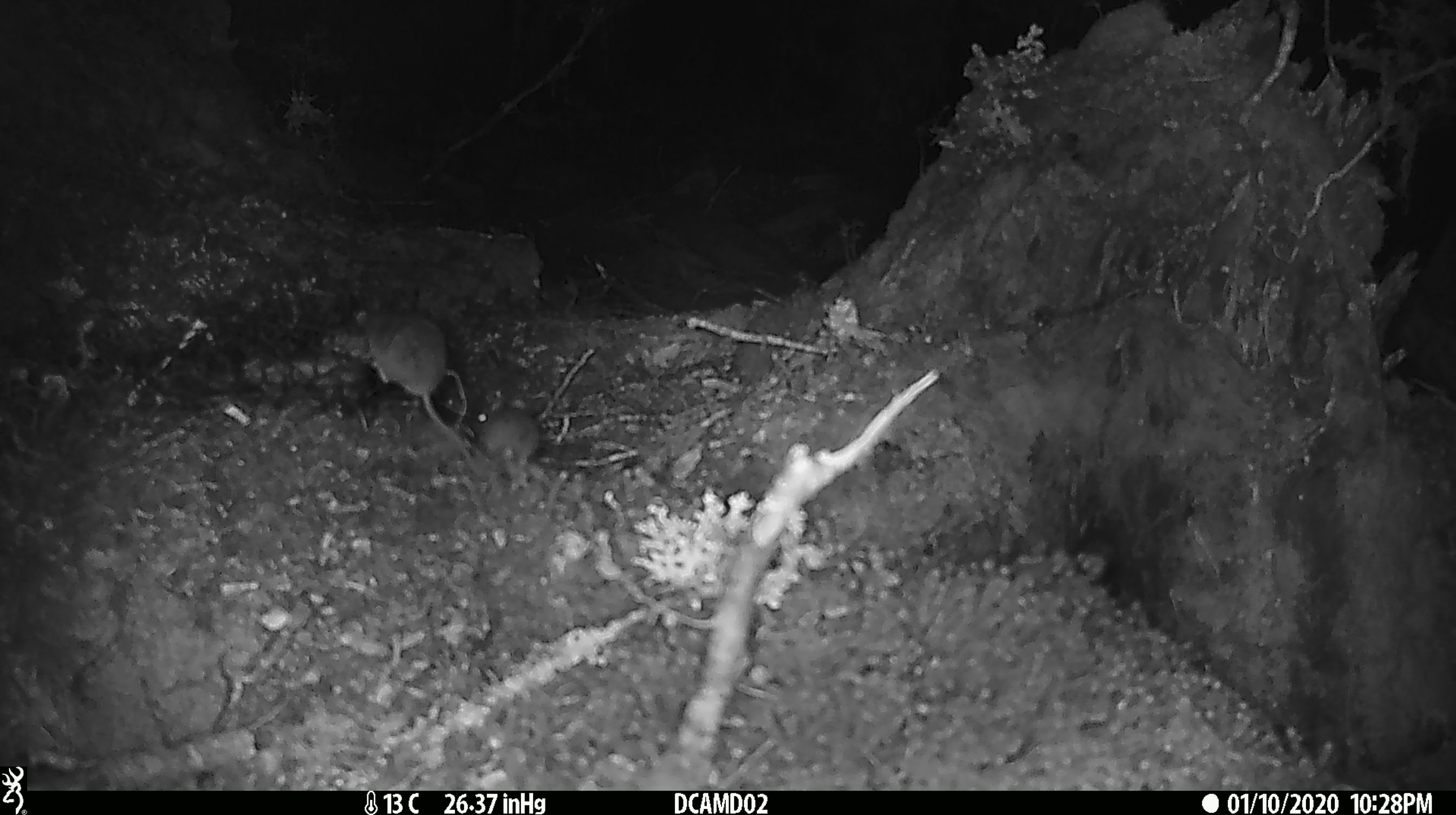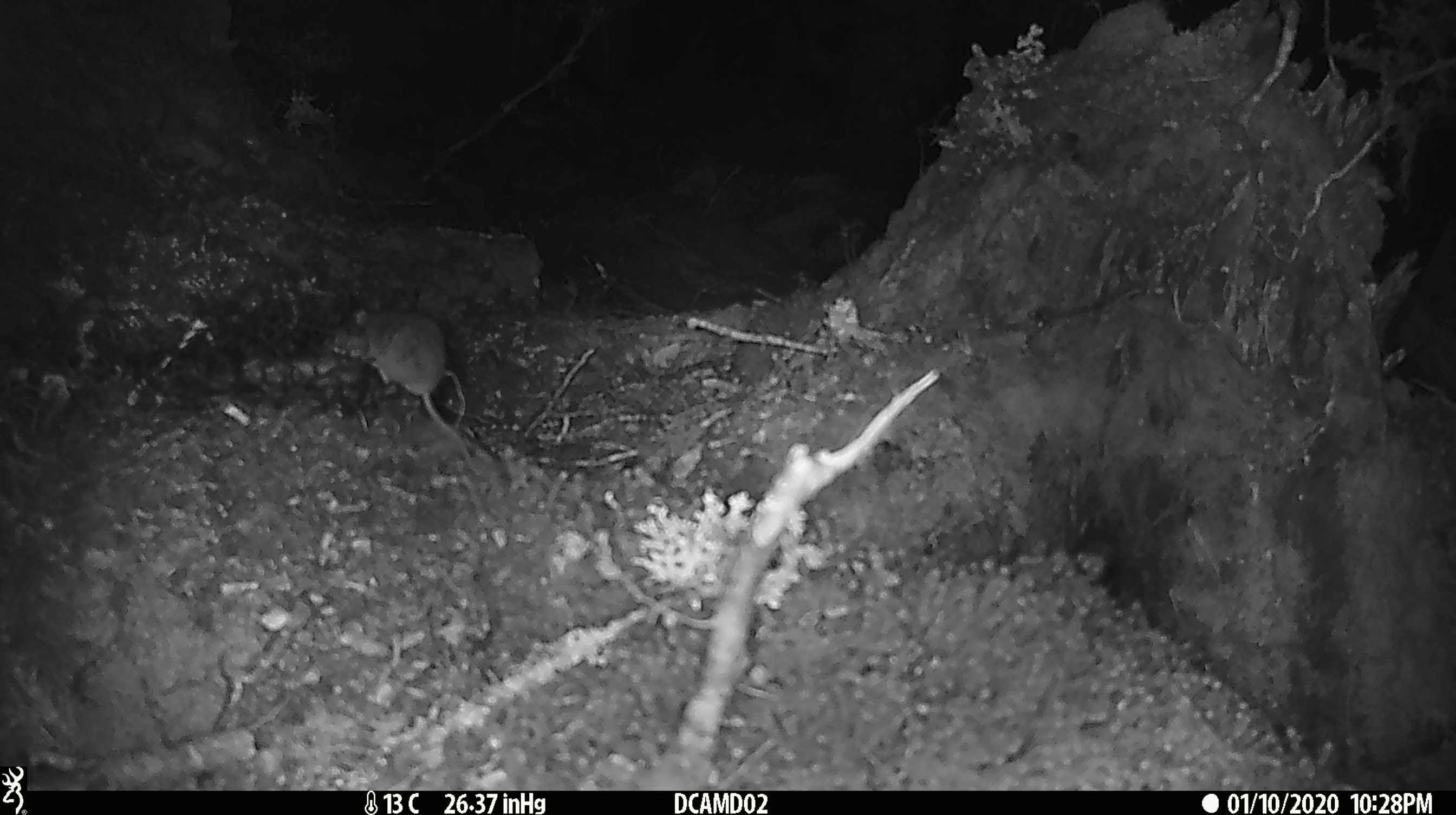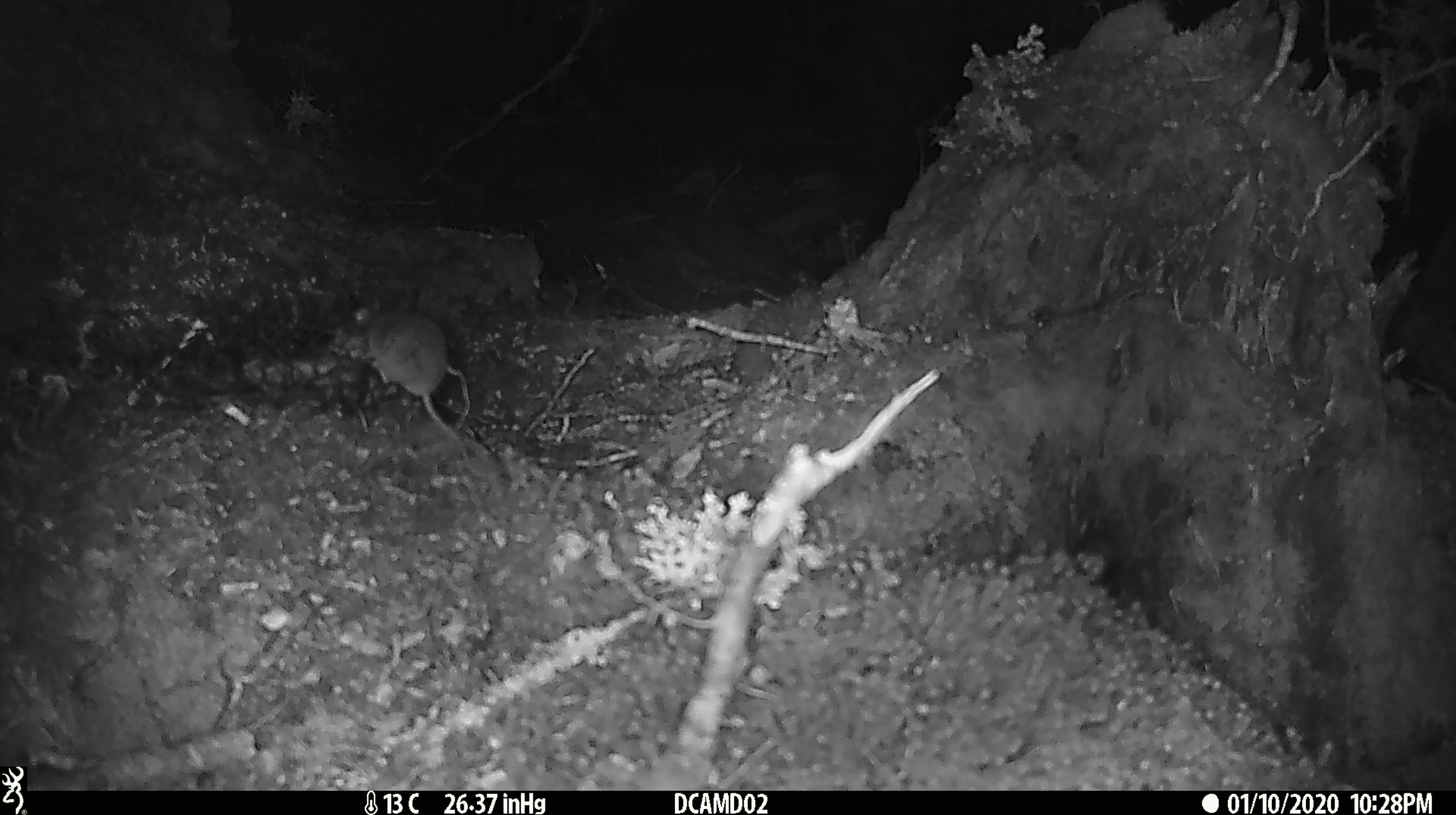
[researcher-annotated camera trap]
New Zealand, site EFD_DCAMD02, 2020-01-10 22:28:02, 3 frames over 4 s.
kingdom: Animalia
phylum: Chordata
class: Mammalia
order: Rodentia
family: Muridae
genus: Mus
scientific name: Mus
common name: mouse